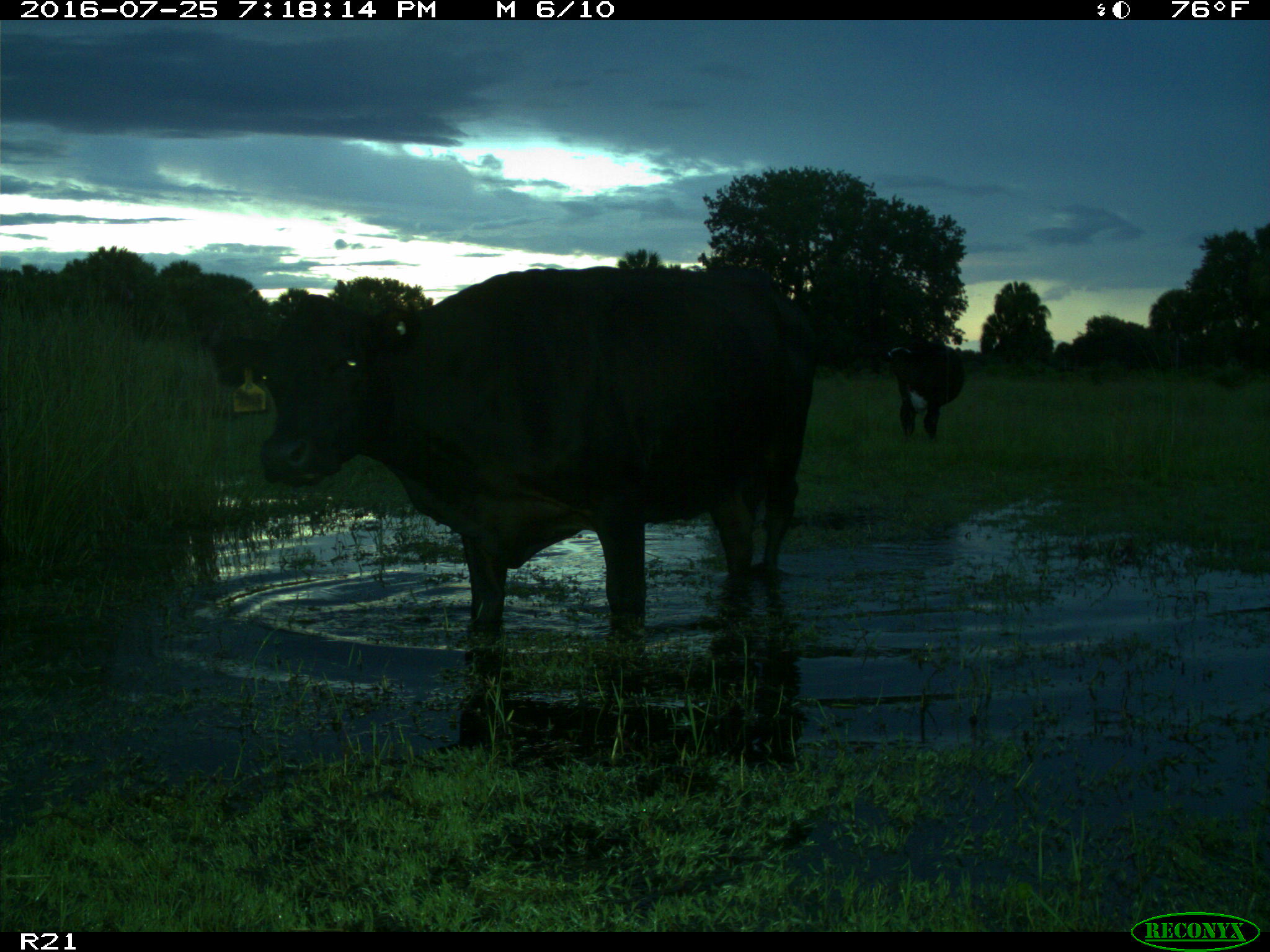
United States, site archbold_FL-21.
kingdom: Animalia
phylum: Chordata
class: Mammalia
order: Artiodactyla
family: Bovidae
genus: Bos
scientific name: Bos taurus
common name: domestic cow